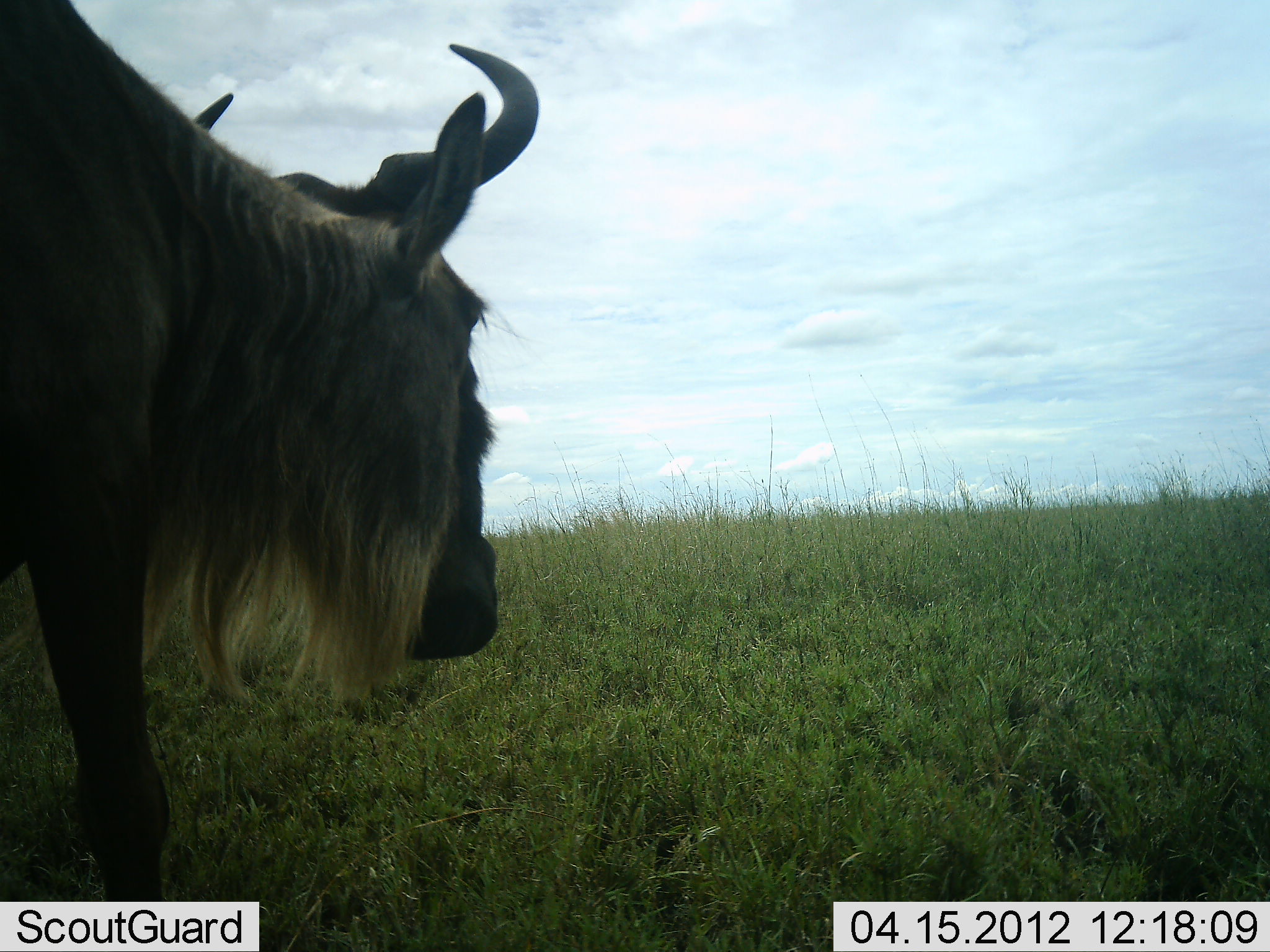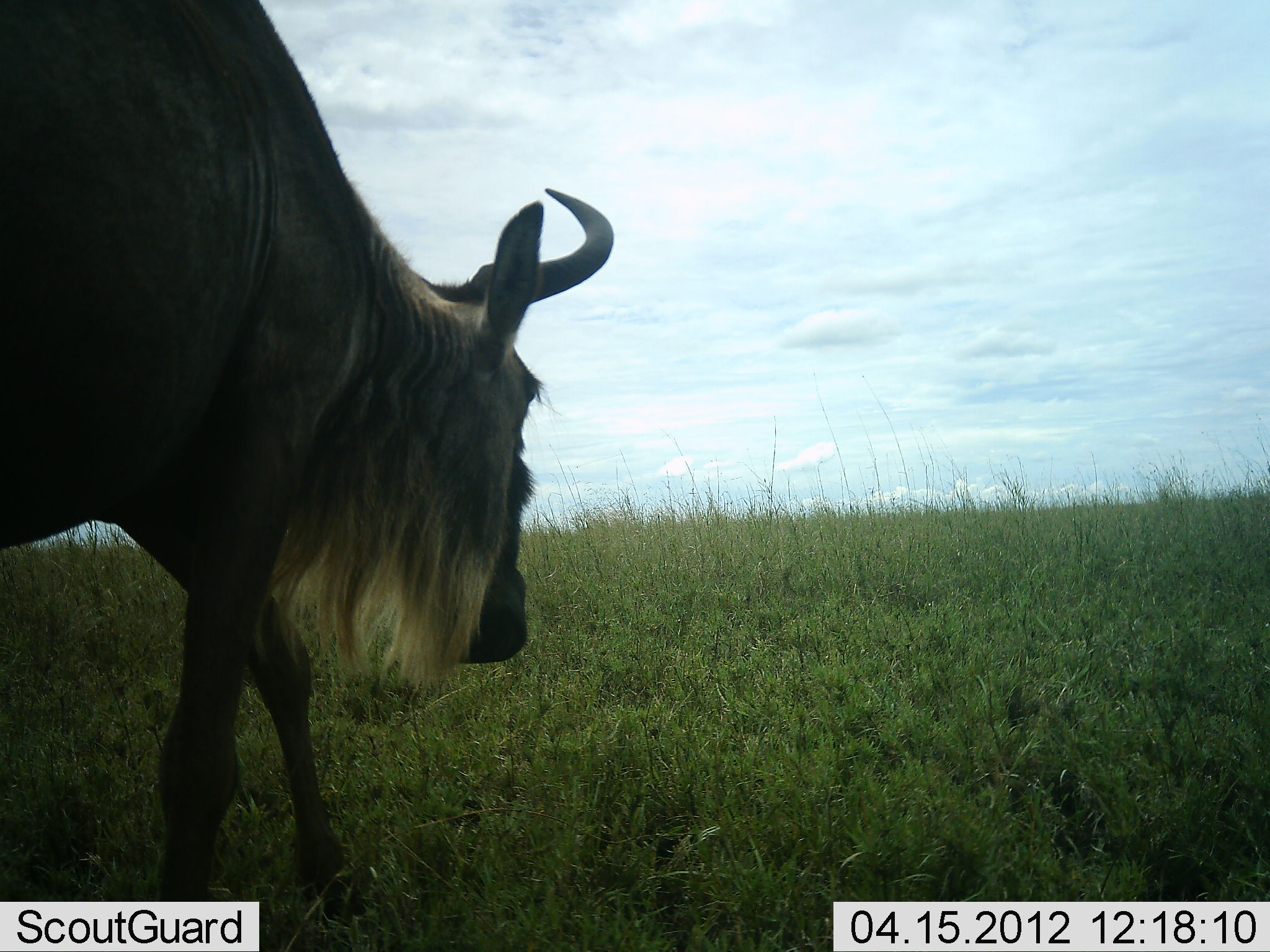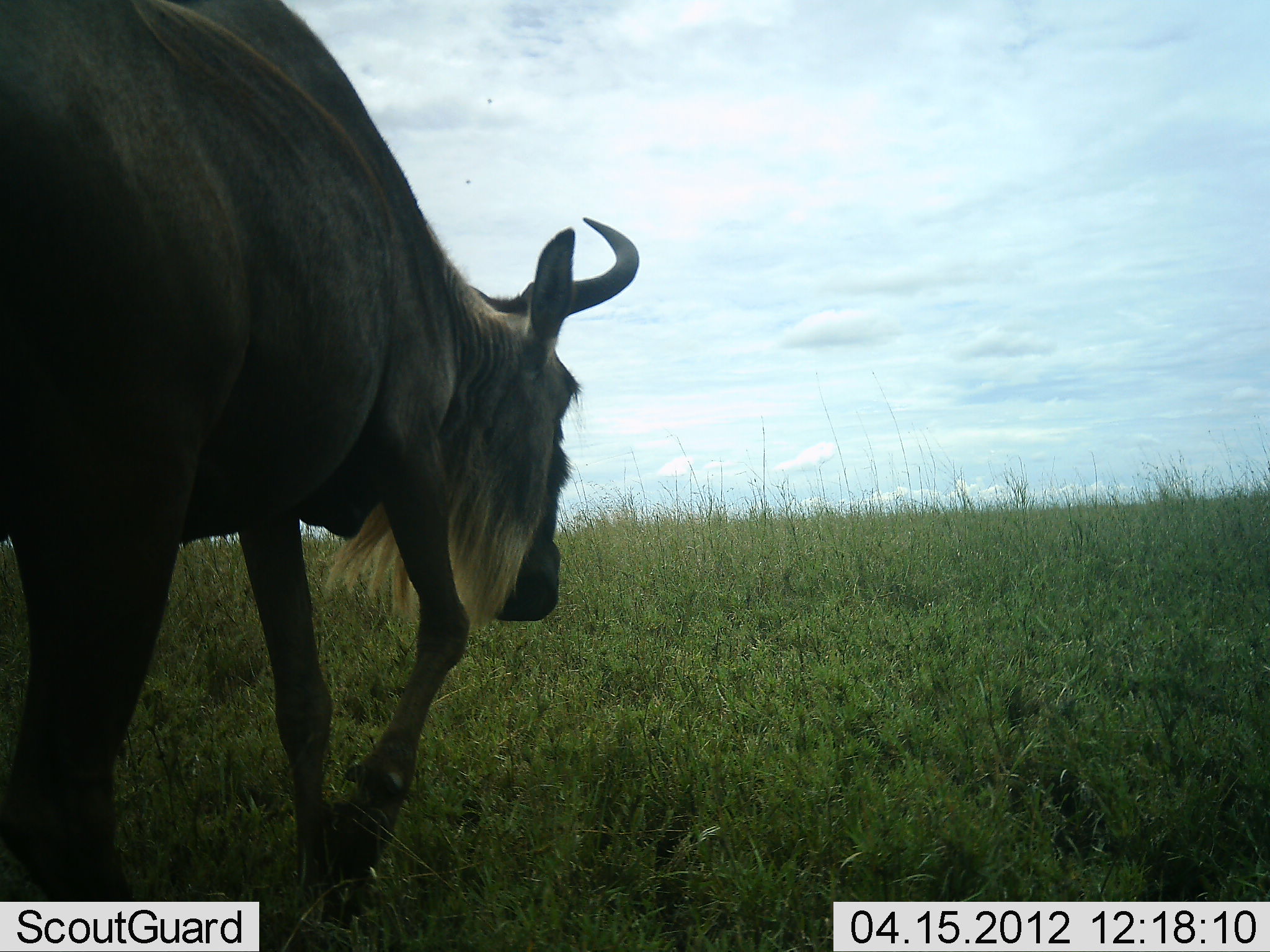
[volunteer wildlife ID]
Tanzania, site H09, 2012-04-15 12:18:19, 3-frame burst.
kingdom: Animalia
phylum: Chordata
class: Mammalia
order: Artiodactyla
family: Bovidae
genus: Connochaetes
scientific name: Connochaetes taurinus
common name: blue wildebeest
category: wildebeest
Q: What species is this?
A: Wildebeest (blue wildebeest) (Connochaetes taurinus).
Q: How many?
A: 1.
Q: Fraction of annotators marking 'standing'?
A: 11%.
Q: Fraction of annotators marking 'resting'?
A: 0%.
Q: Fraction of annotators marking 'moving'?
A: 95%.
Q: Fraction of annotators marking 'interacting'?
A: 0%.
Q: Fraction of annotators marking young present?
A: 0%.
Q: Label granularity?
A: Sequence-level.